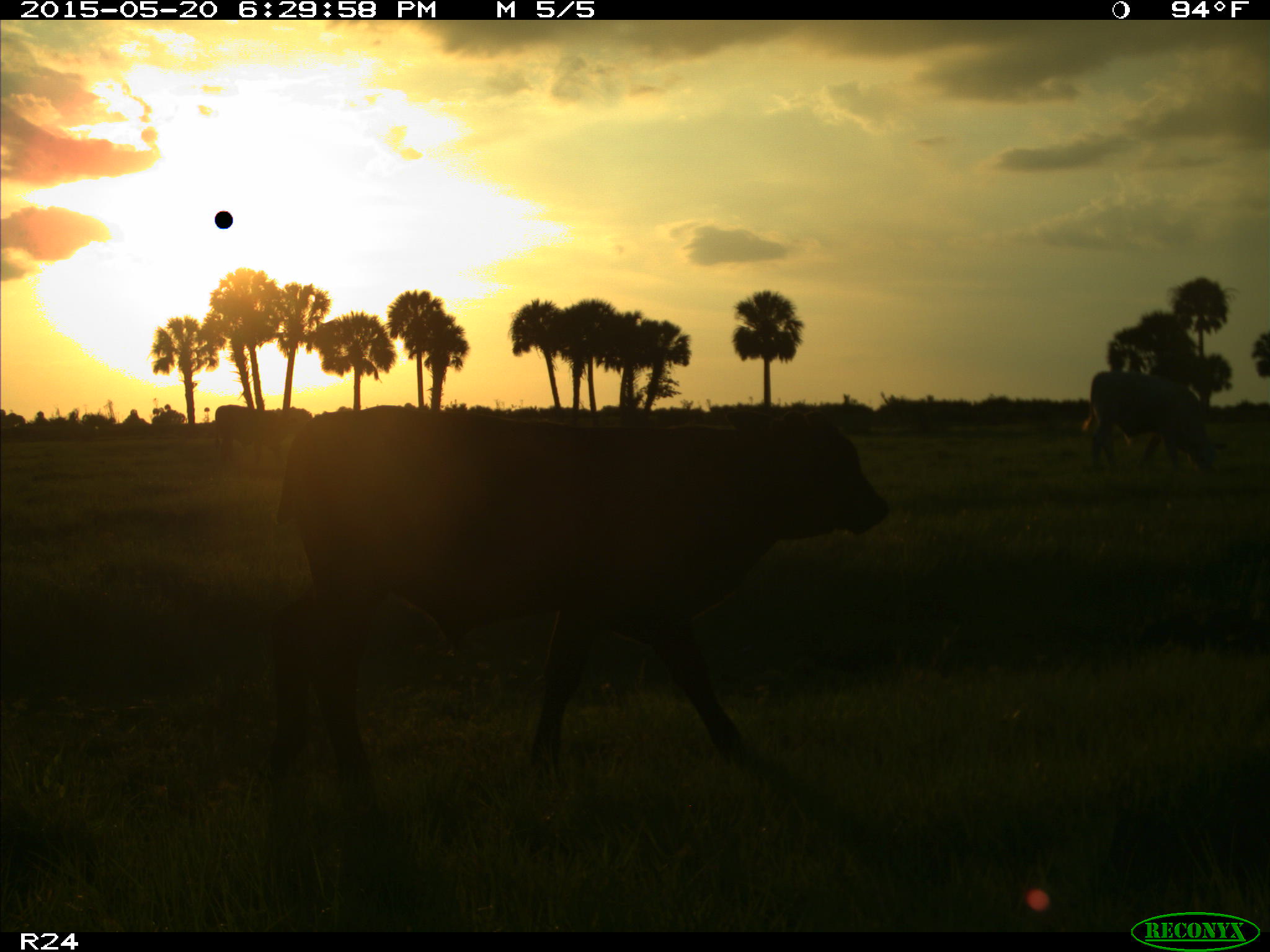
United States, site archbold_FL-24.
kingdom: Animalia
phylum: Chordata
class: Mammalia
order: Artiodactyla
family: Bovidae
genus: Bos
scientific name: Bos taurus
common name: domestic cow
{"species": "Bos taurus (domestic cow)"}